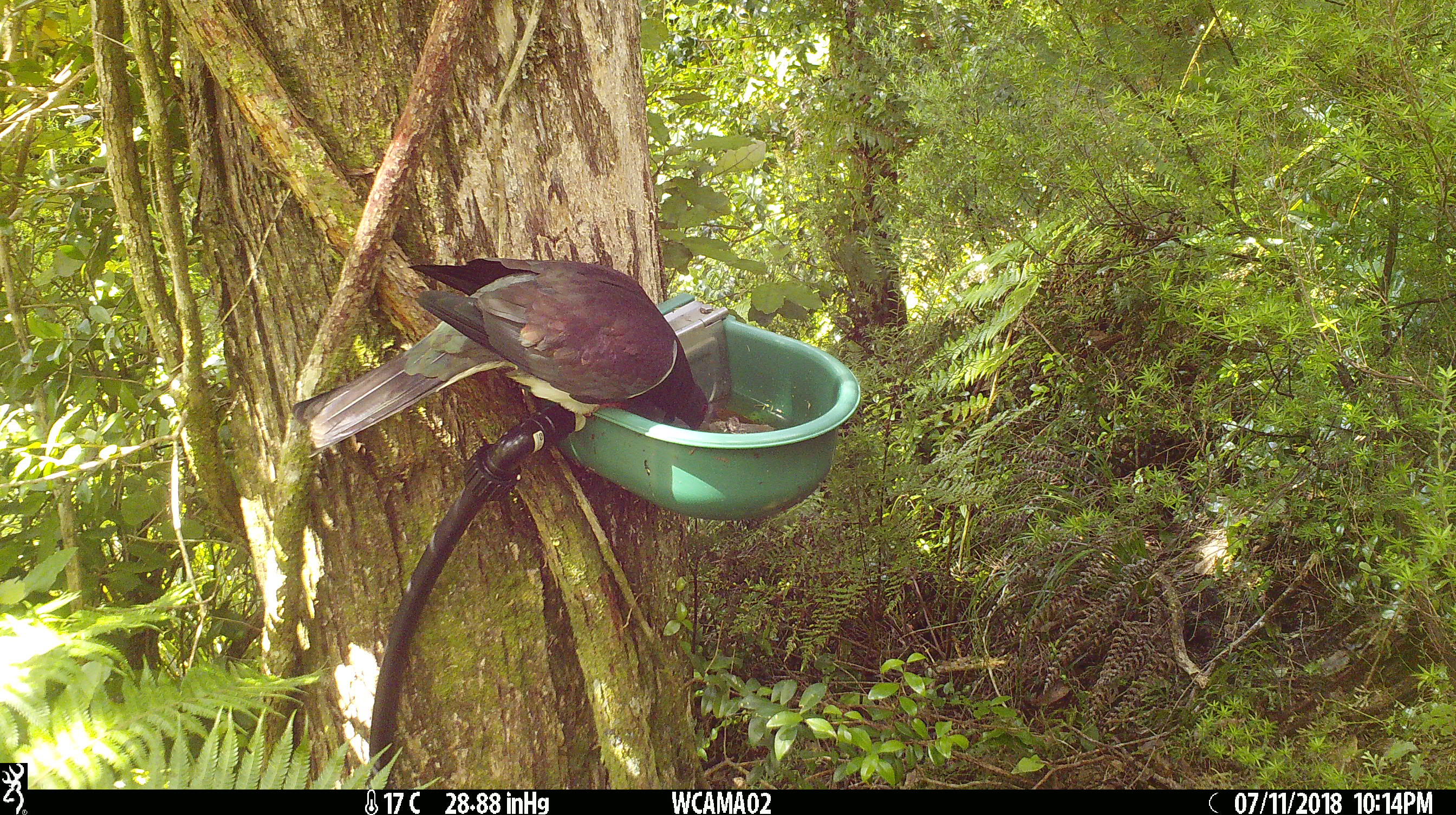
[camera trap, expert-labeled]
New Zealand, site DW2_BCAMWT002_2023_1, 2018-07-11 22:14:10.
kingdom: Animalia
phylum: Chordata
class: Aves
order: Columbiformes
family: Columbidae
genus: Hemiphaga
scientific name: Hemiphaga novaeseelandiae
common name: new zealand pigeon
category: kereru